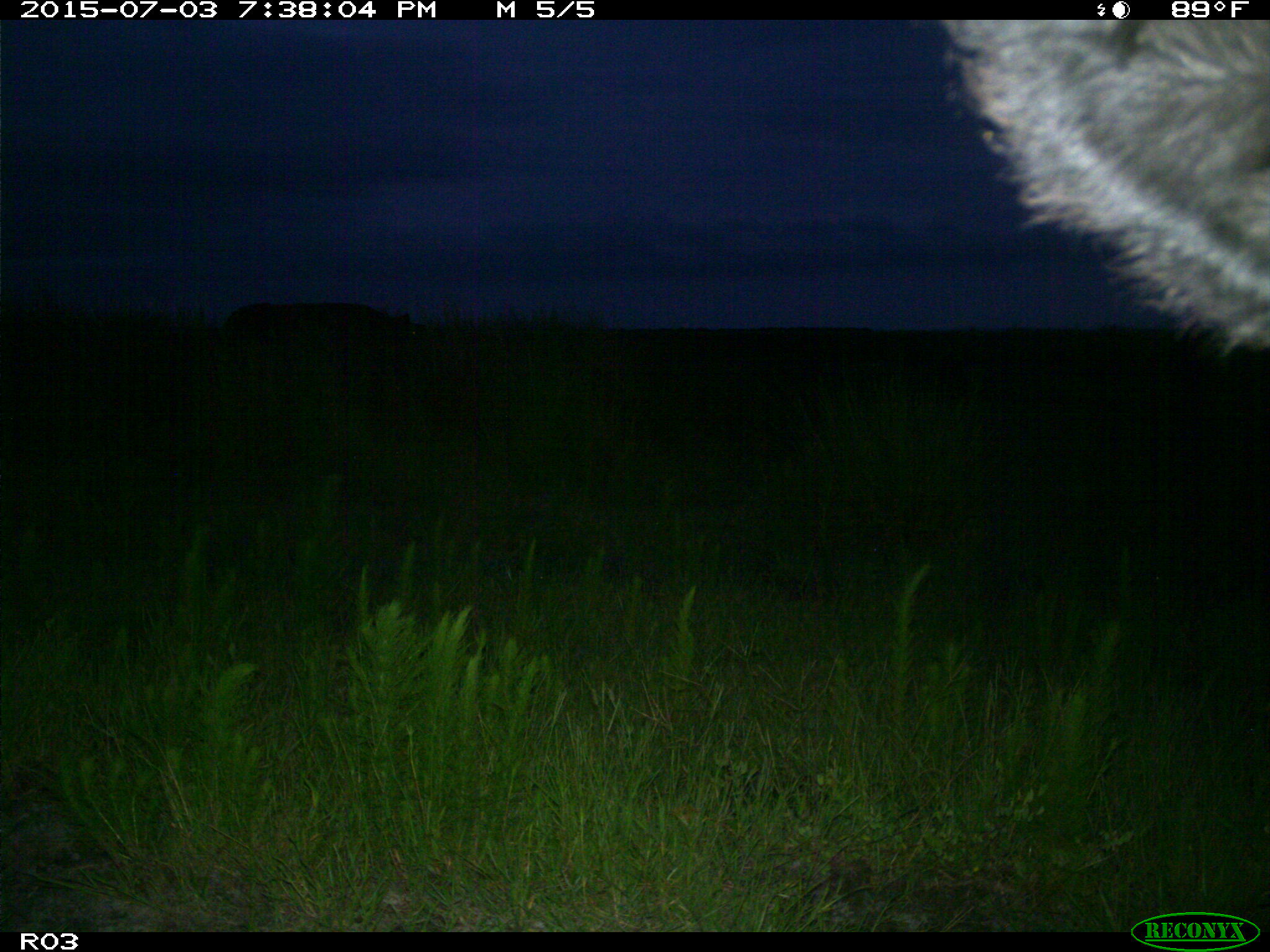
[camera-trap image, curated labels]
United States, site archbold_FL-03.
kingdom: Animalia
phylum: Chordata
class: Mammalia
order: Artiodactyla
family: Bovidae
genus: Bos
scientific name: Bos taurus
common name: domestic cow